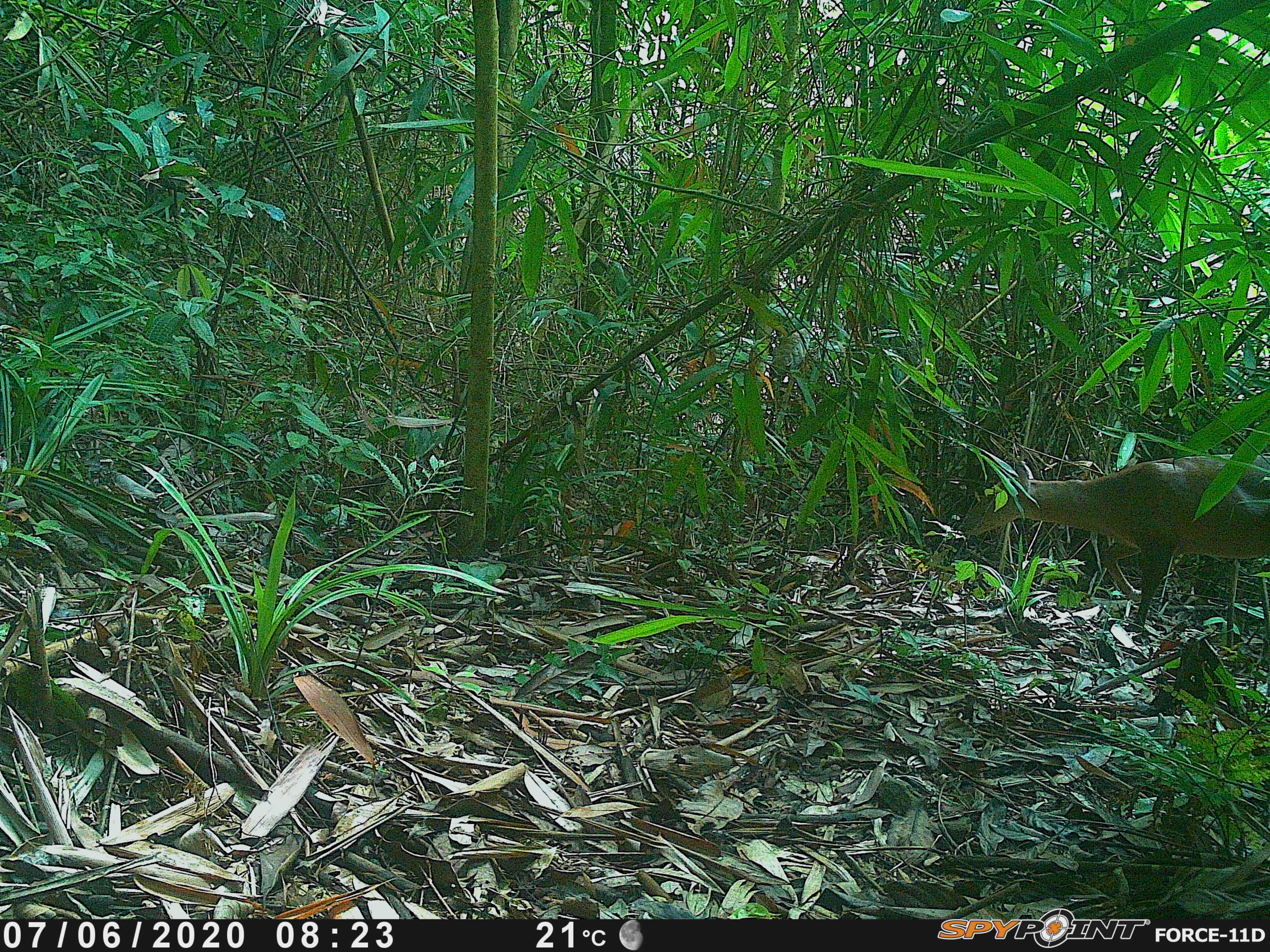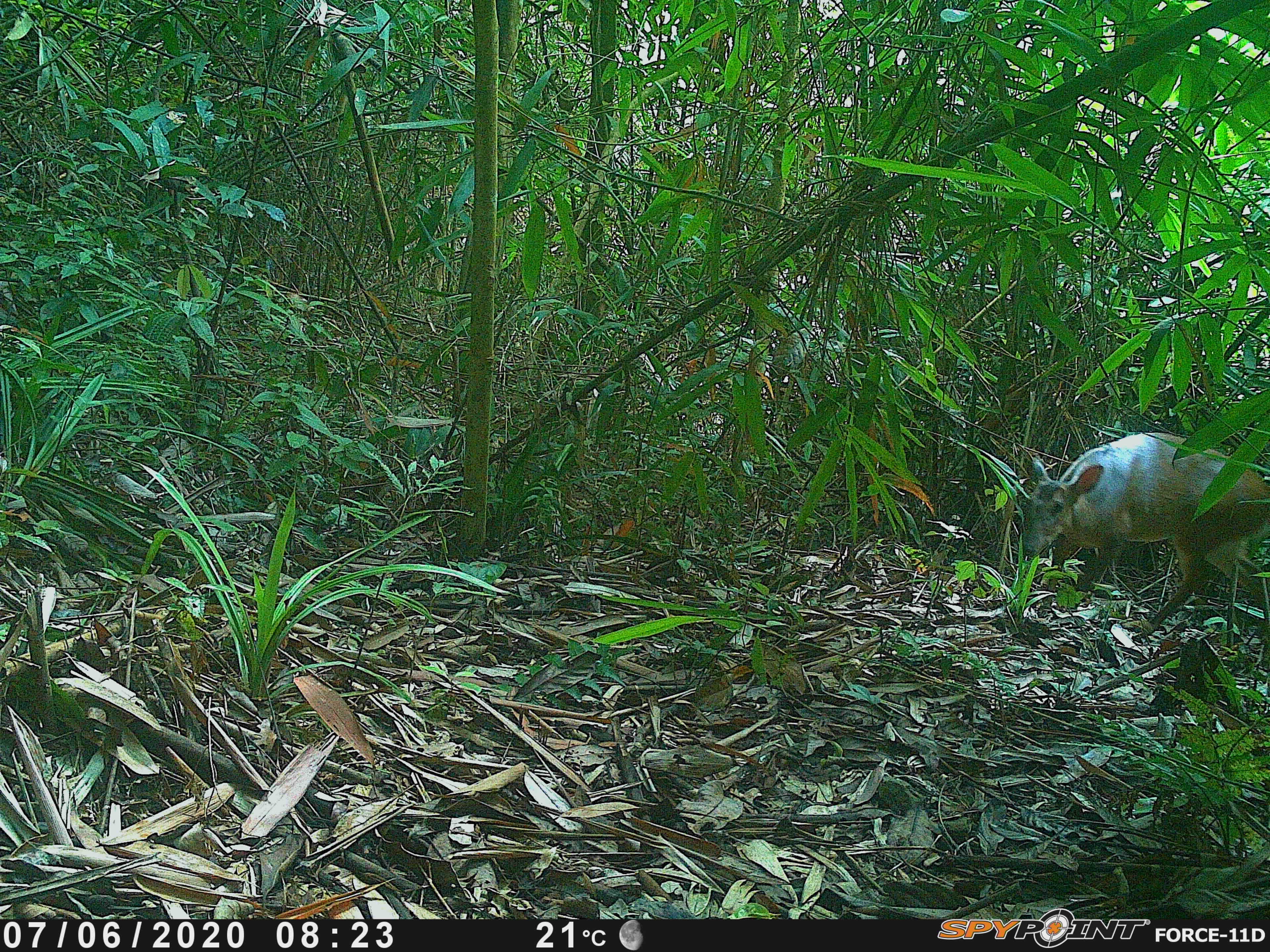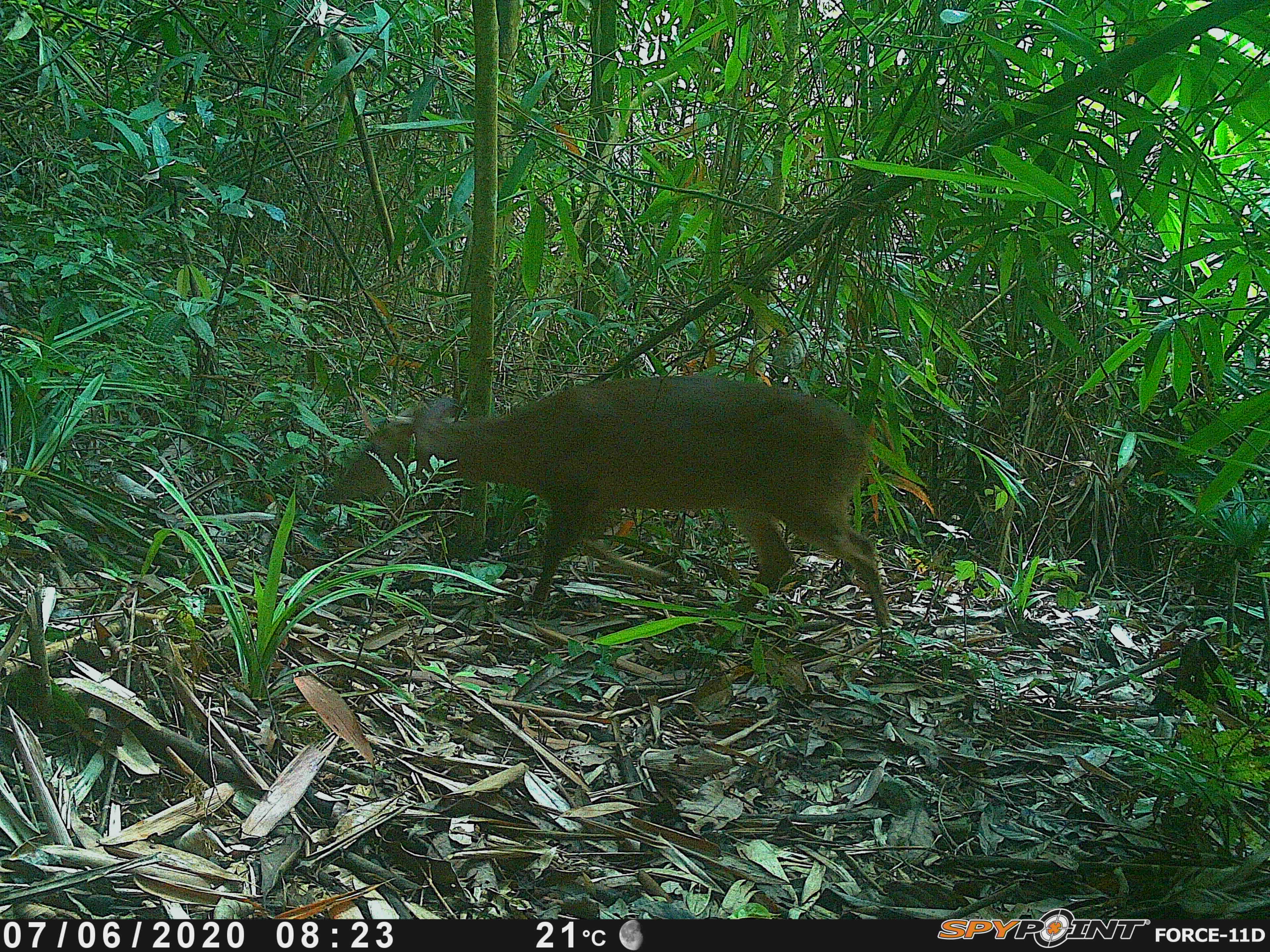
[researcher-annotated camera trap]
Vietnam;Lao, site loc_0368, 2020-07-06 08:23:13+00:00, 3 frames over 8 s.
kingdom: Animalia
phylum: Chordata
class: Mammalia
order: Artiodactyla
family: Cervidae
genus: Muntiacus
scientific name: Muntiacus vuquangensis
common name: large-antlered muntjac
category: large antlered muntjac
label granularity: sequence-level